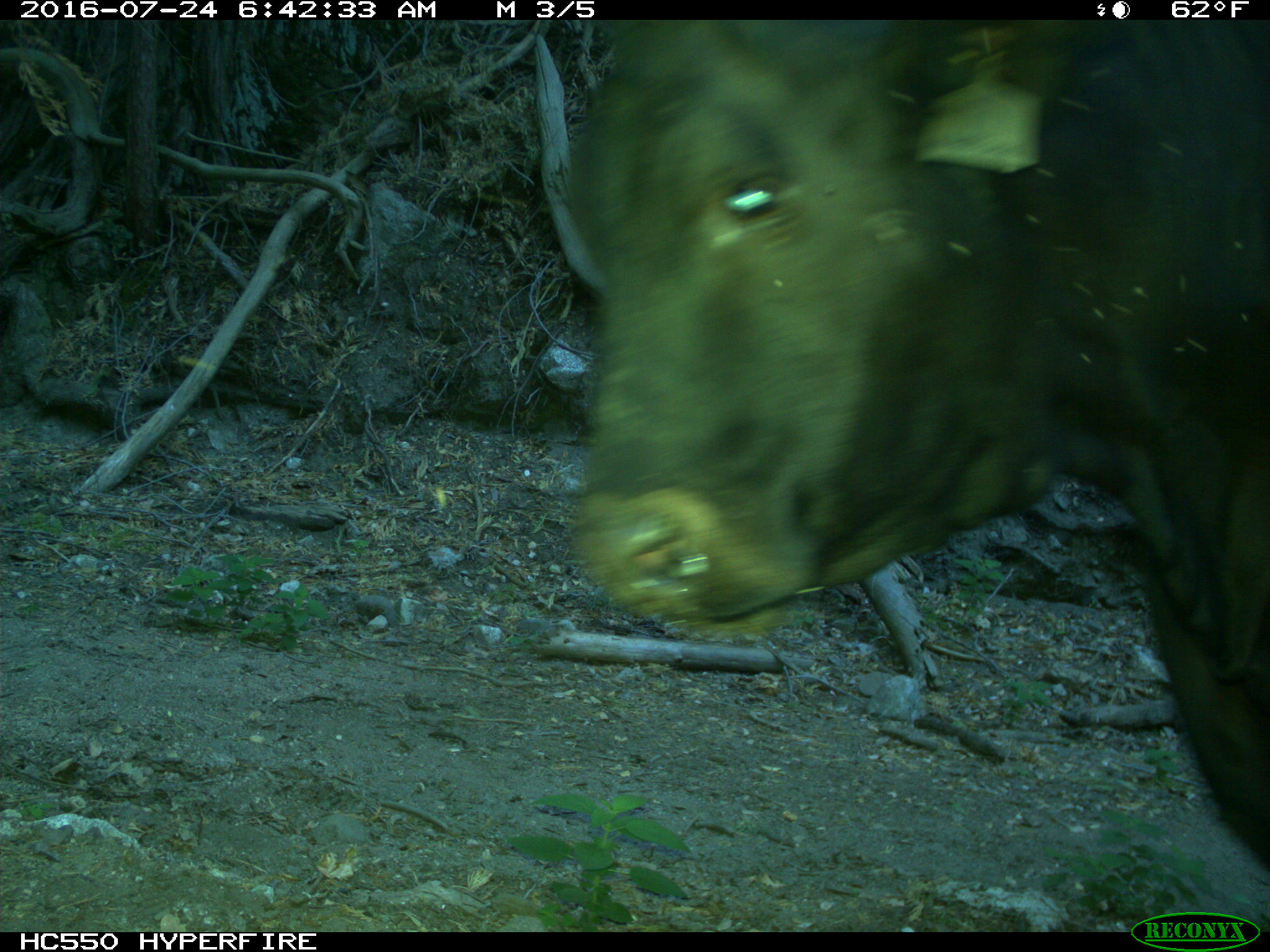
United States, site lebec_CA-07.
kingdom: Animalia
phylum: Chordata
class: Mammalia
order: Artiodactyla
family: Bovidae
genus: Bos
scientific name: Bos taurus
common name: domestic cow